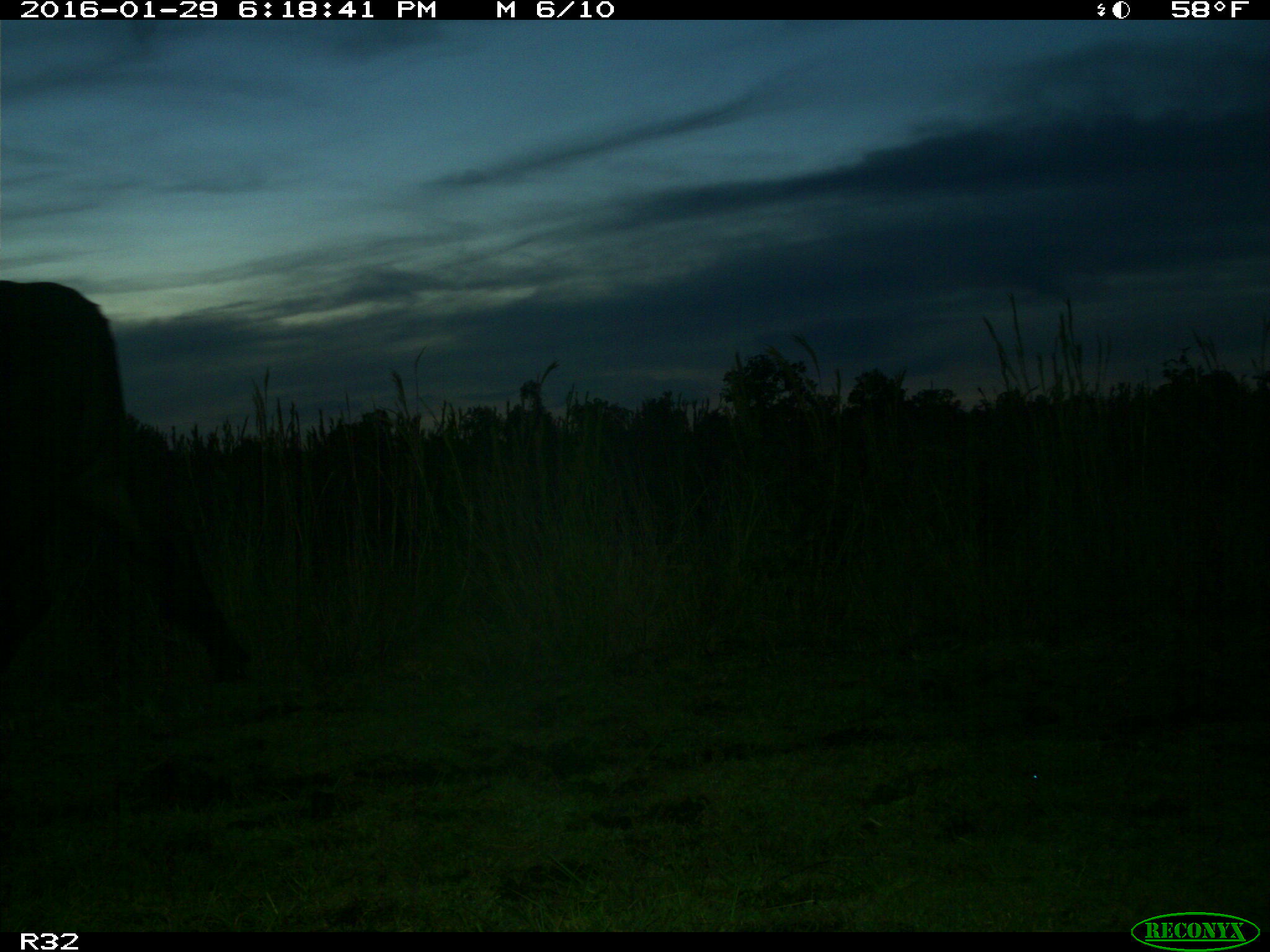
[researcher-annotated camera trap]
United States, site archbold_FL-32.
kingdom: Animalia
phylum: Chordata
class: Mammalia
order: Artiodactyla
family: Bovidae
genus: Bos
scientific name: Bos taurus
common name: domestic cow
Bos taurus (domestic cow).